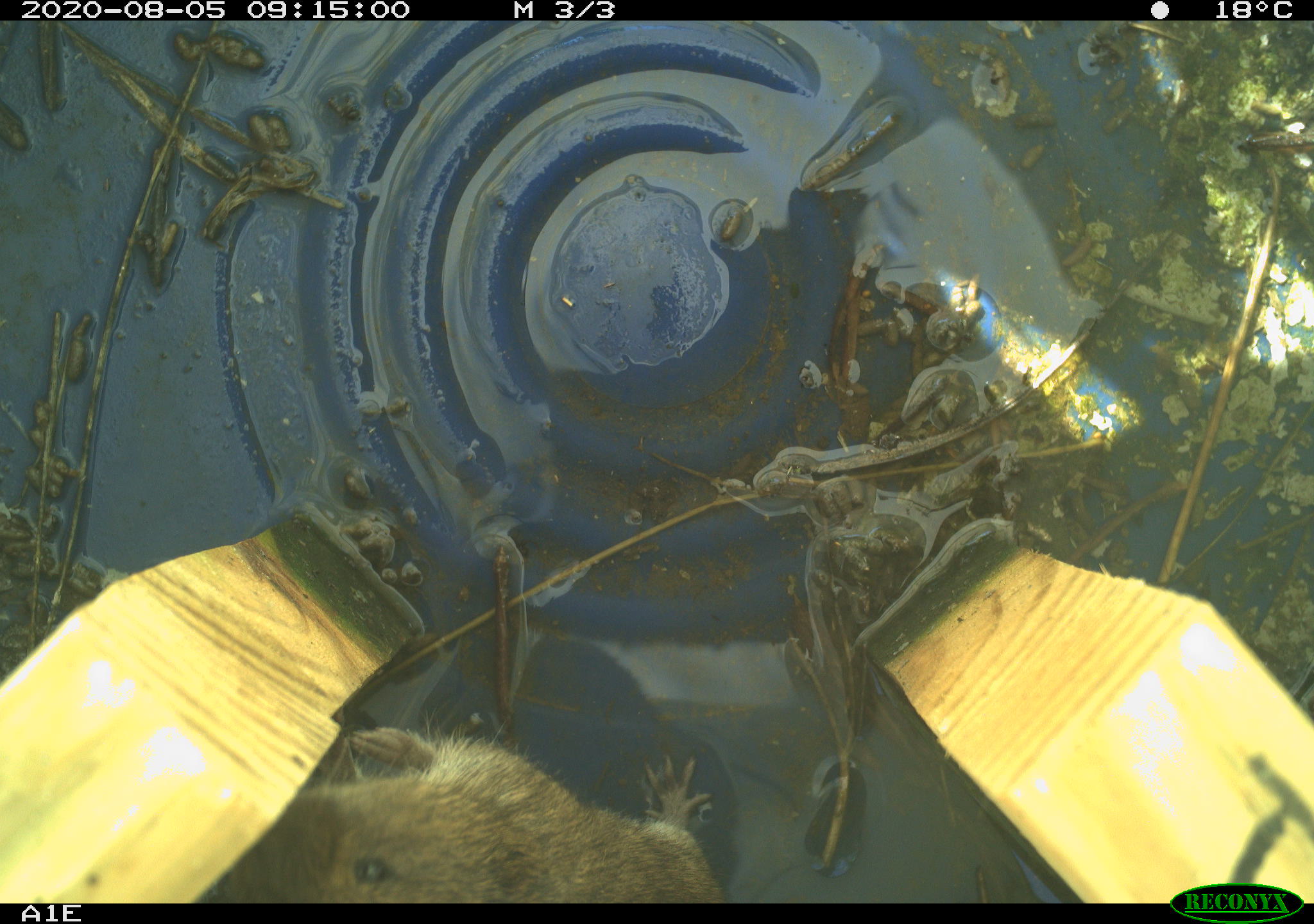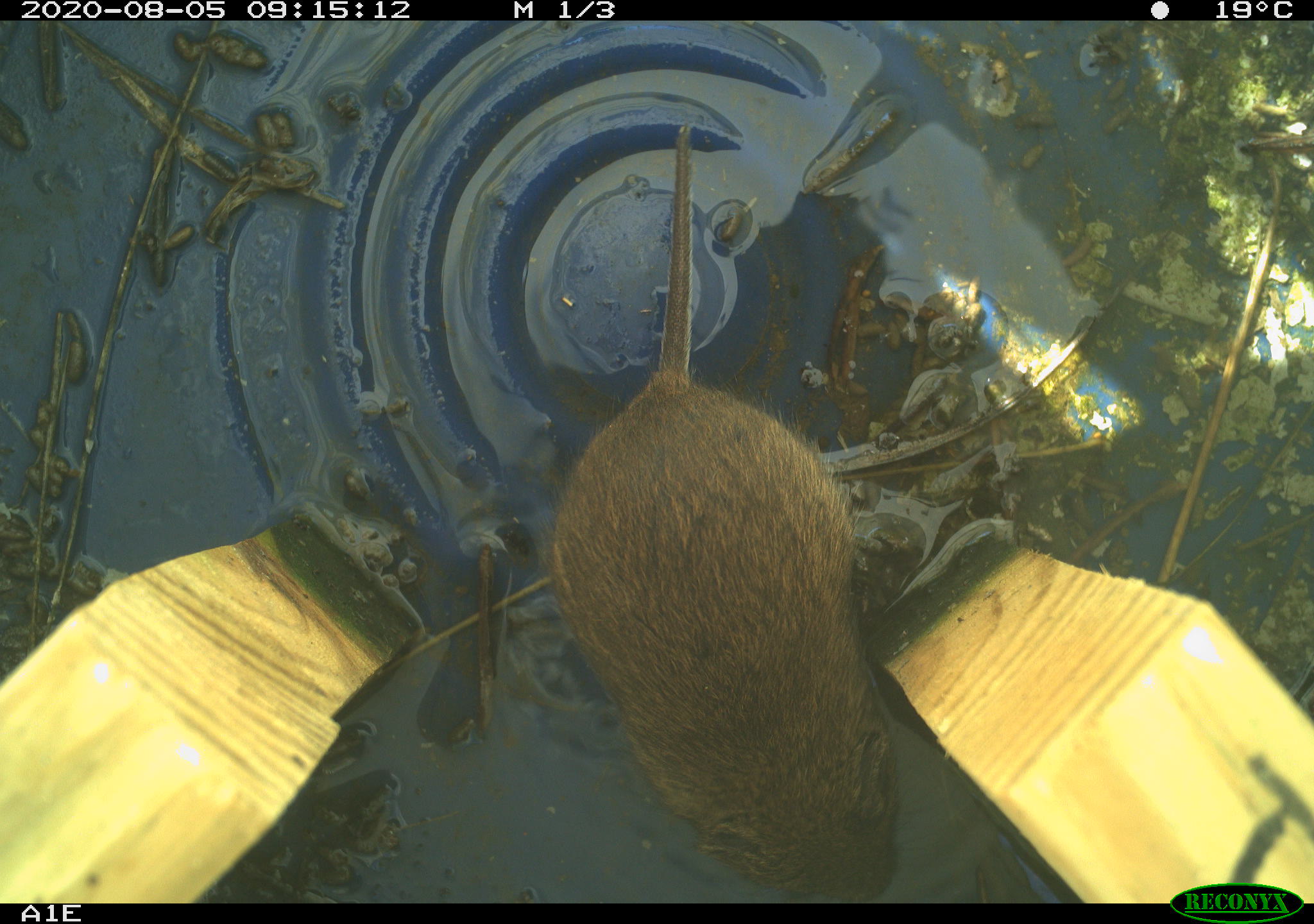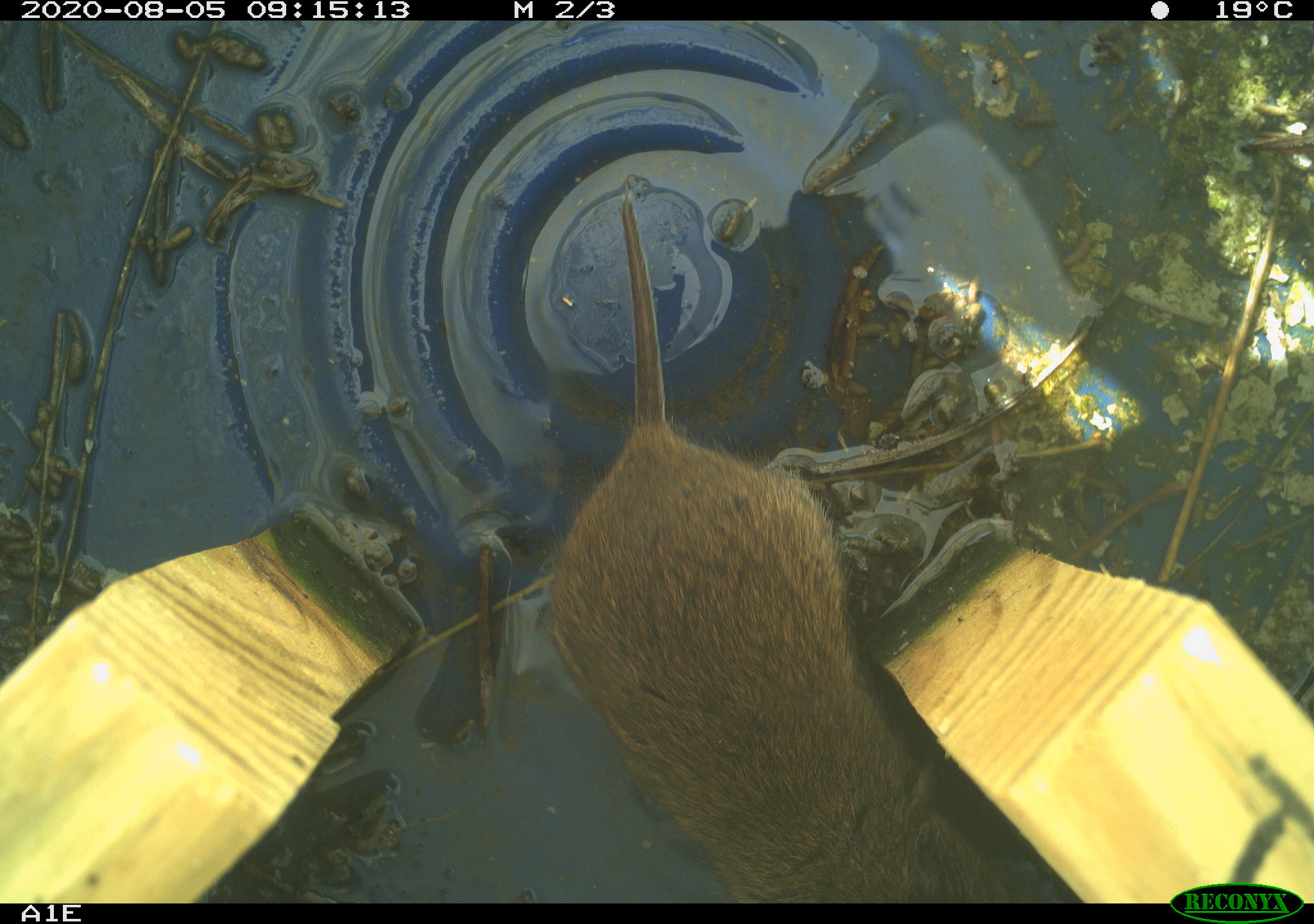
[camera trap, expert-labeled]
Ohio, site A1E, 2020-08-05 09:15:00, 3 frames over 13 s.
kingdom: Animalia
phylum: Chordata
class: Mammalia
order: Rodentia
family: Cricetidae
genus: Microtus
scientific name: Microtus pennsylvanicus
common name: meadow vole